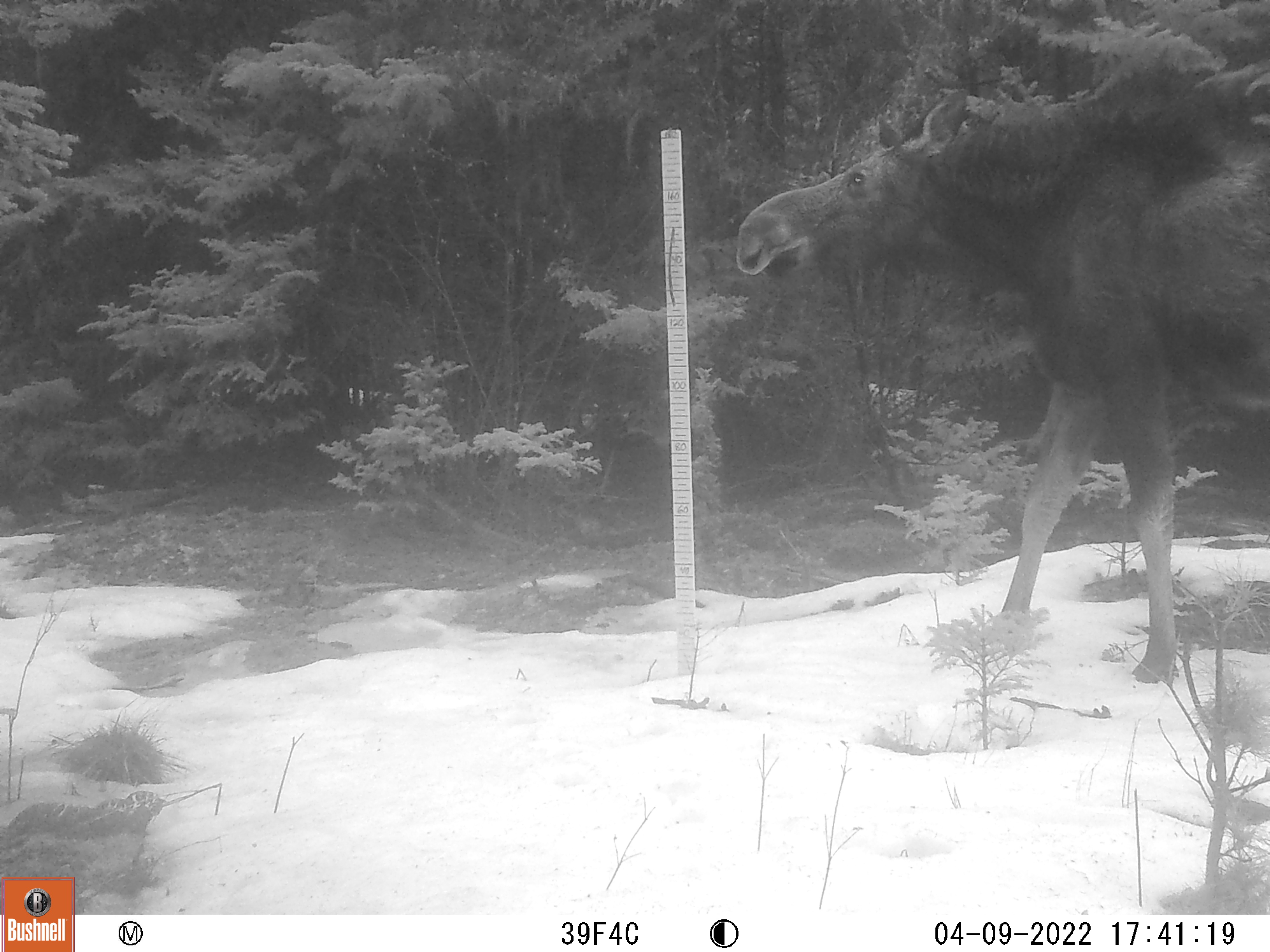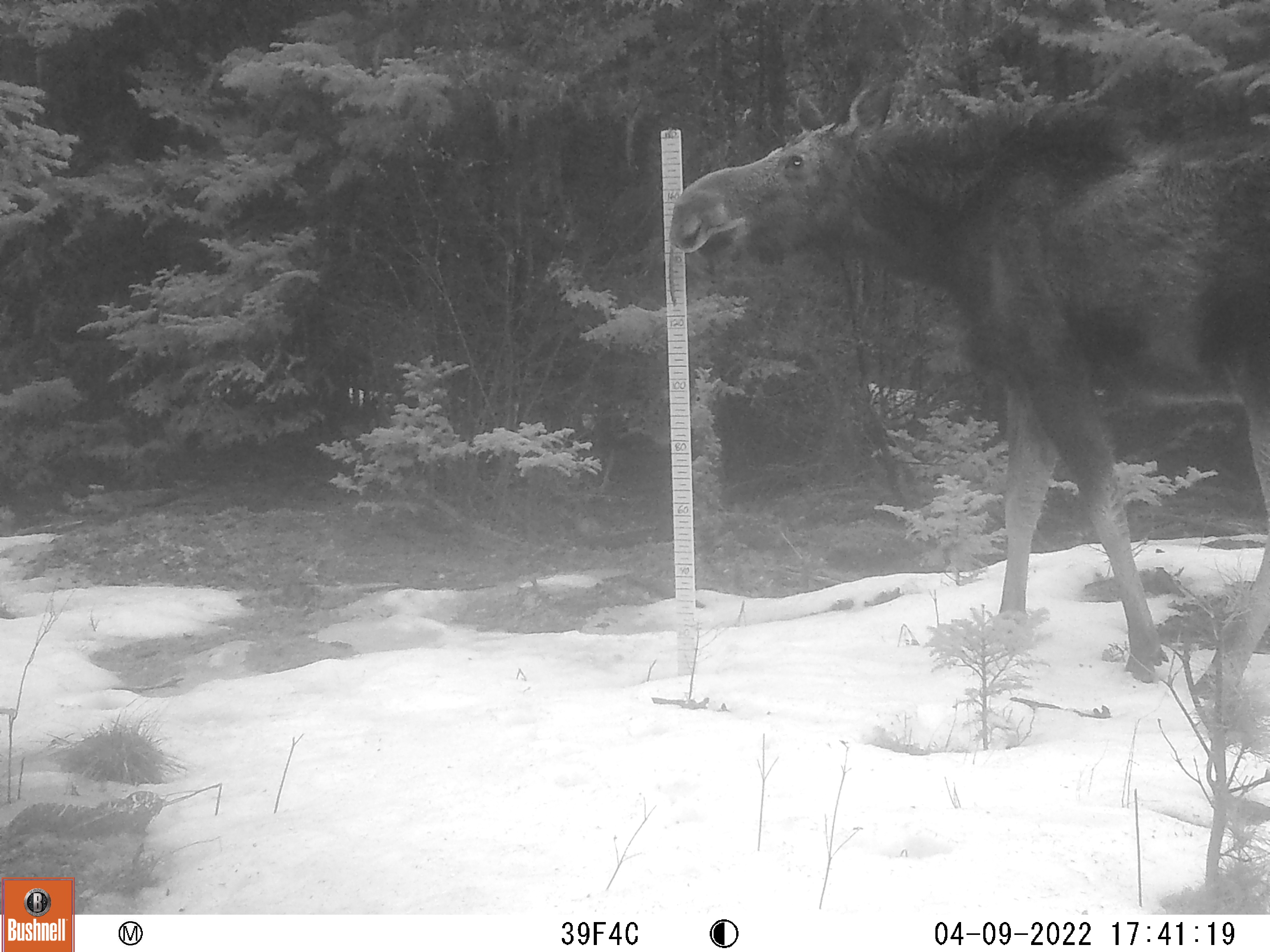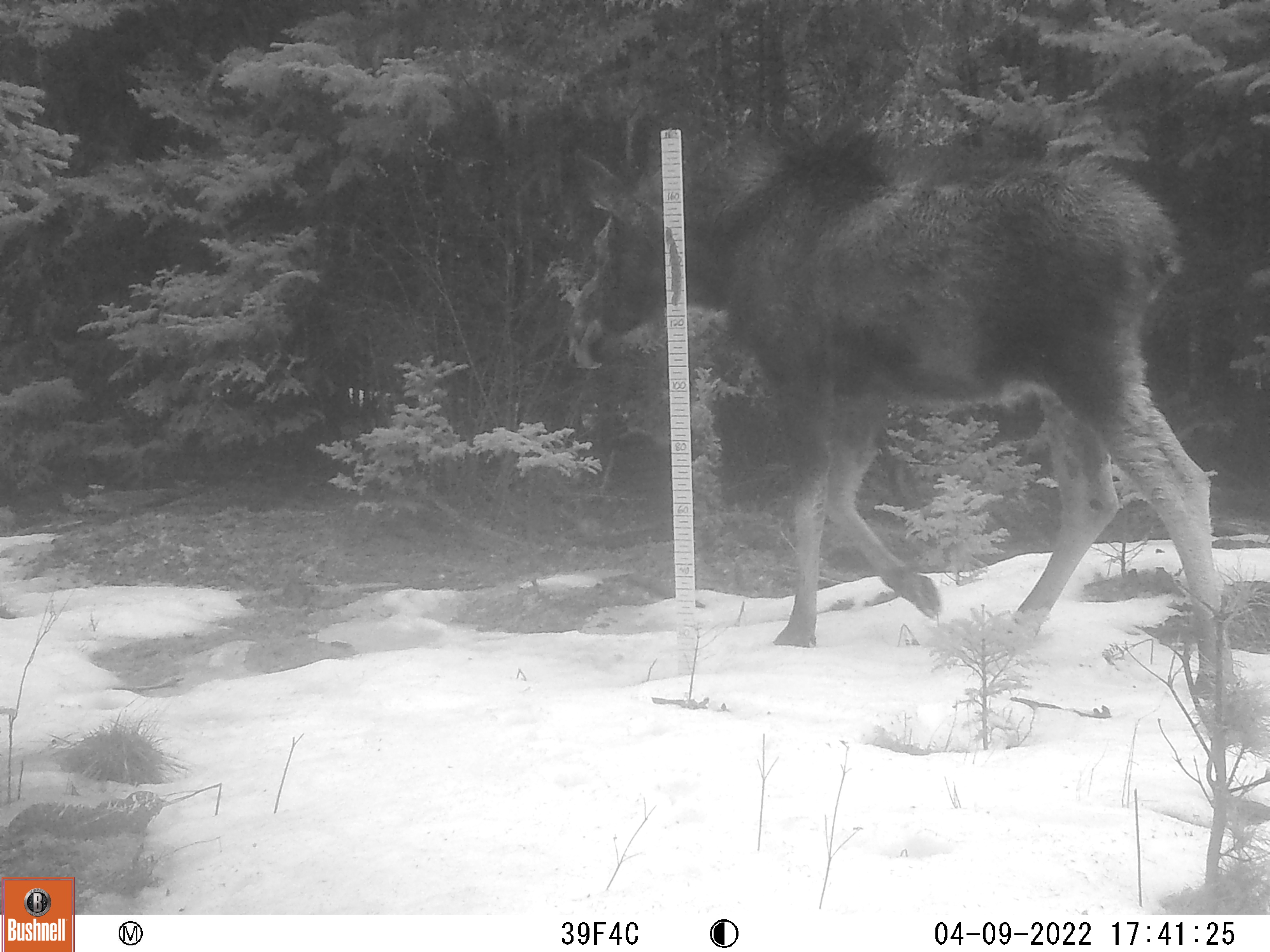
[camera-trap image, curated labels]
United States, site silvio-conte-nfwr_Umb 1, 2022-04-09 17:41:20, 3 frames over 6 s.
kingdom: Animalia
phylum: Chordata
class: Mammalia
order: Artiodactyla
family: Cervidae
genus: Alces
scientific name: Alces alces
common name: moose